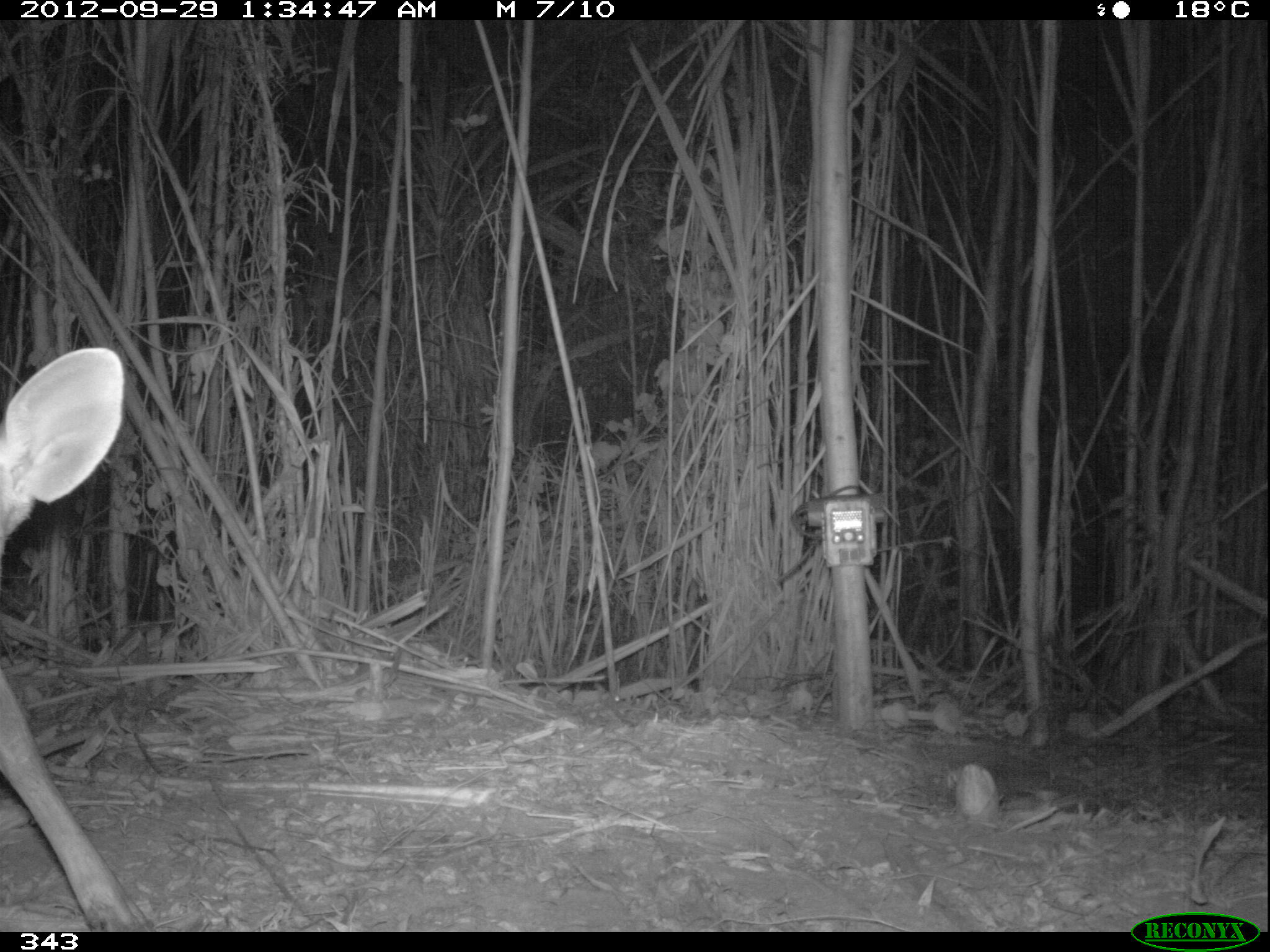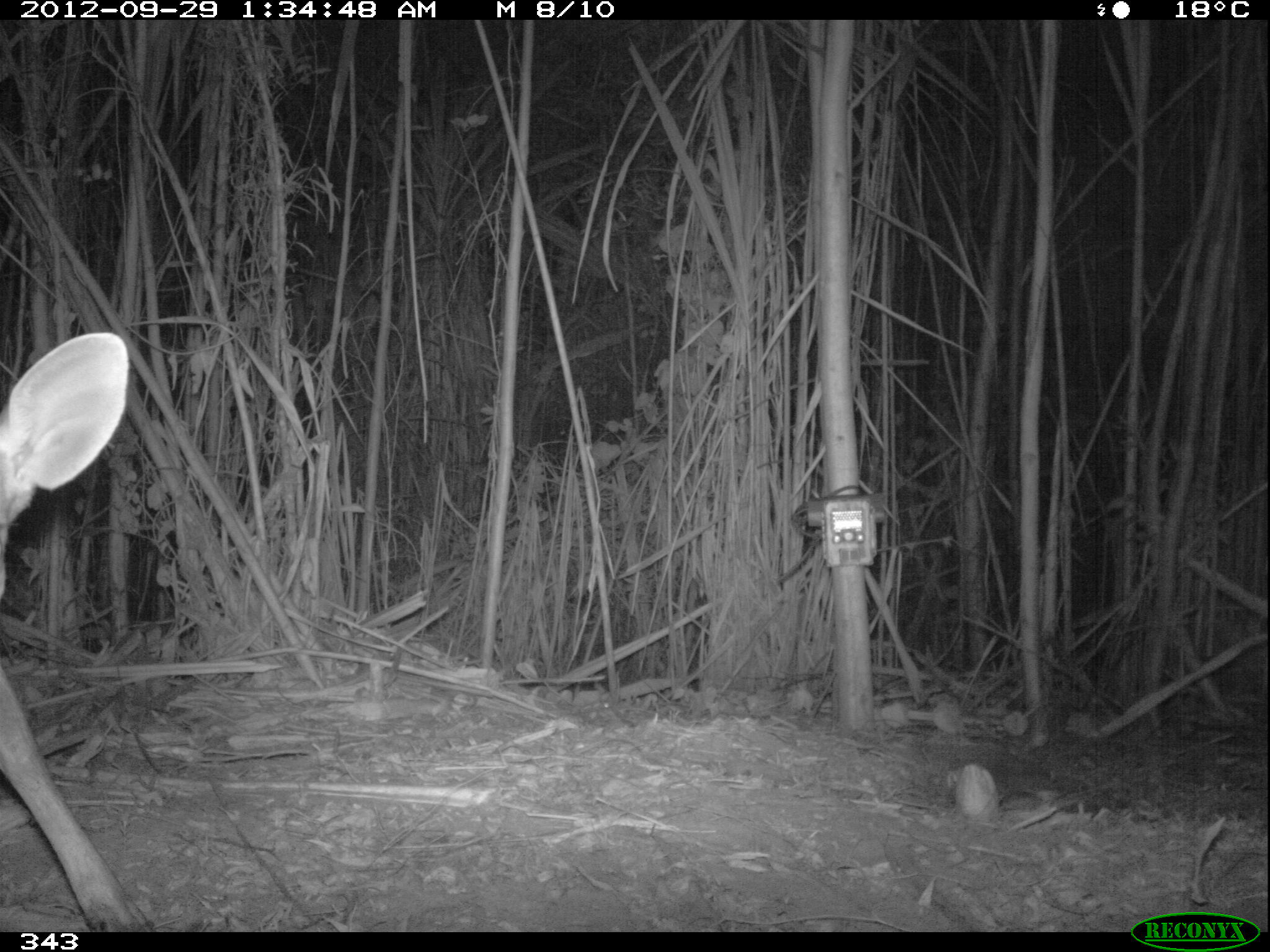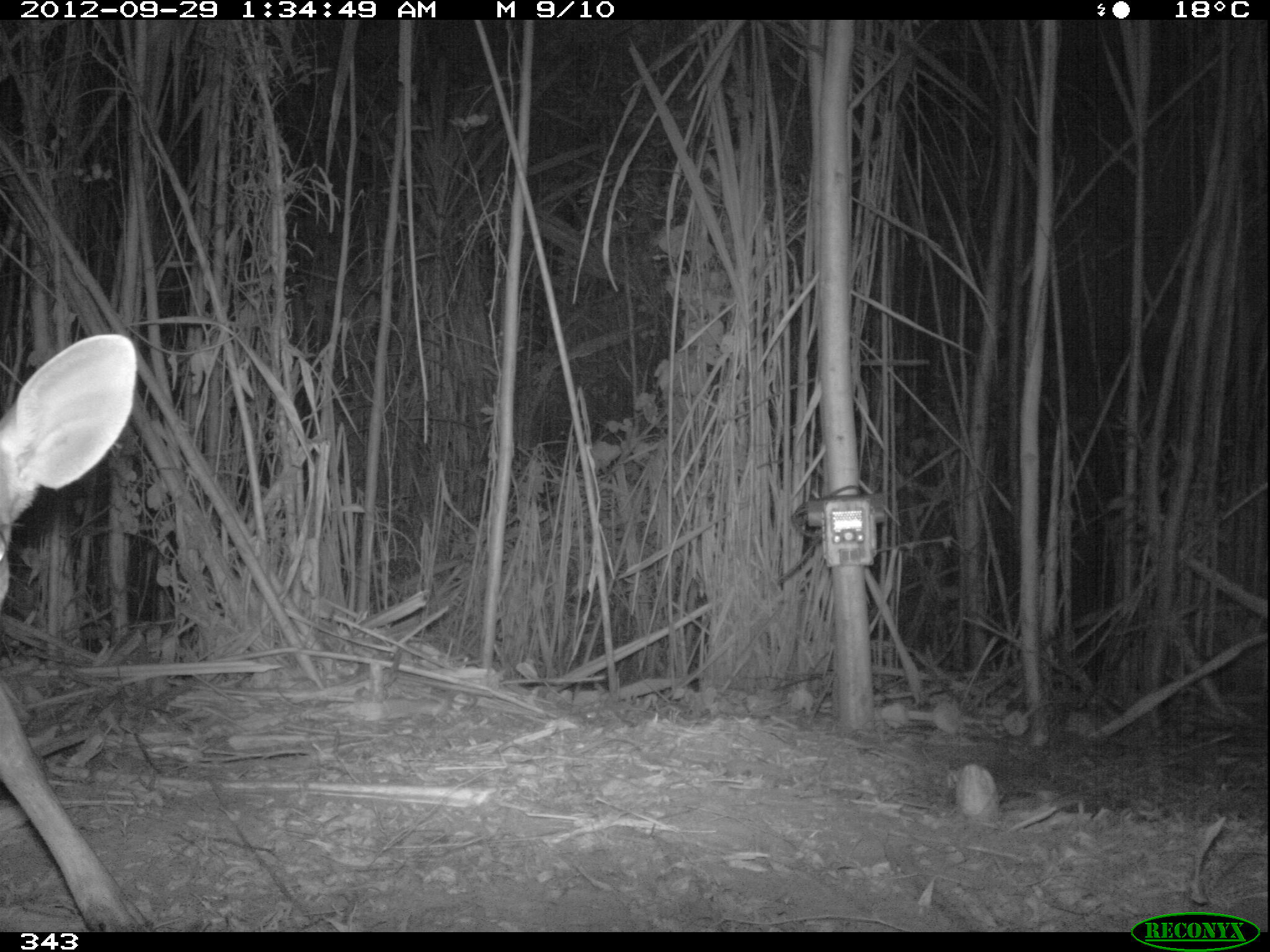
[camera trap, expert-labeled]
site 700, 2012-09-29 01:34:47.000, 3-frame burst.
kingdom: Animalia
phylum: Chordata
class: Mammalia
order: Artiodactyla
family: Cervidae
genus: Mazama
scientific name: Mazama americana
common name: red brocket